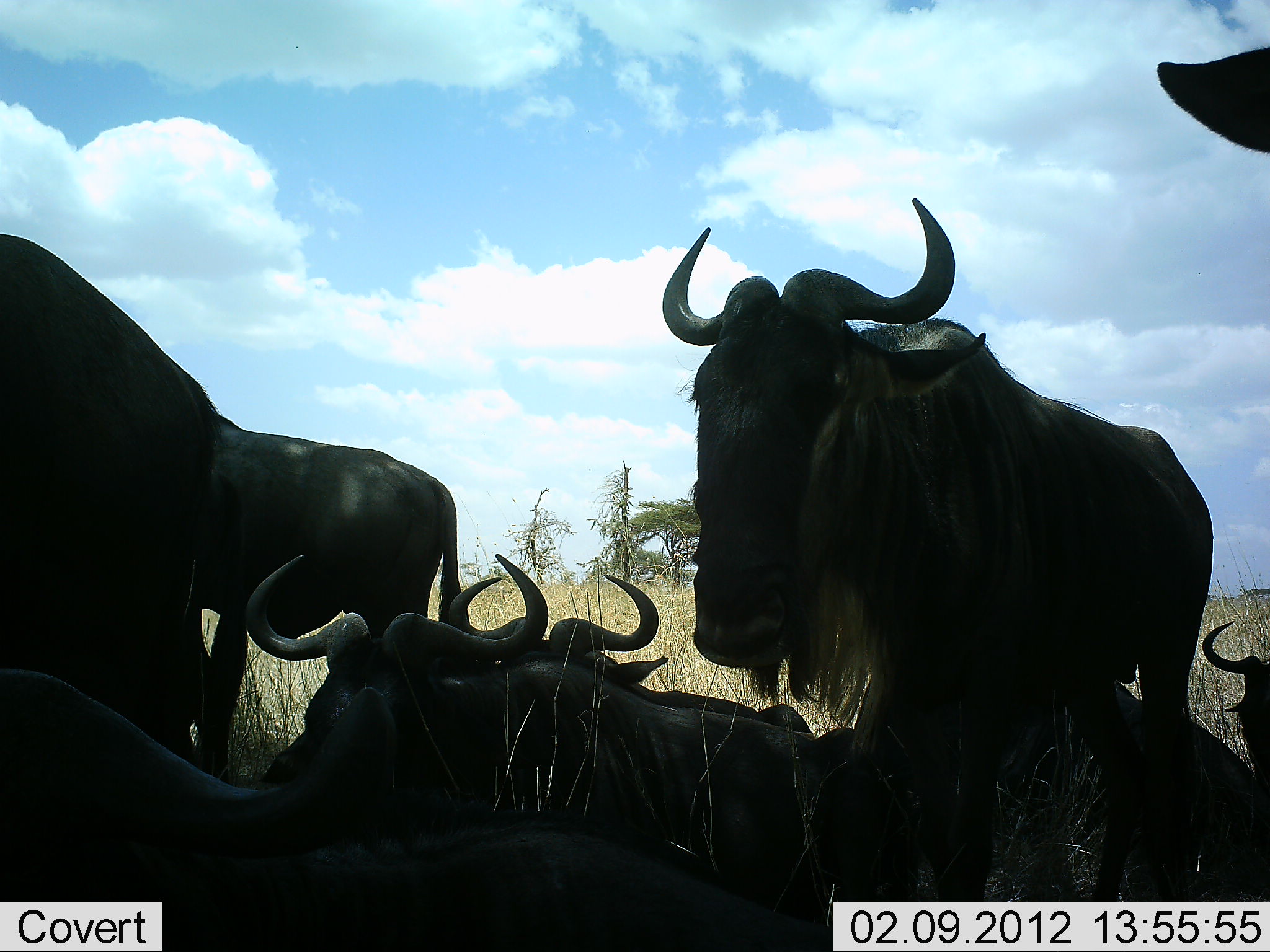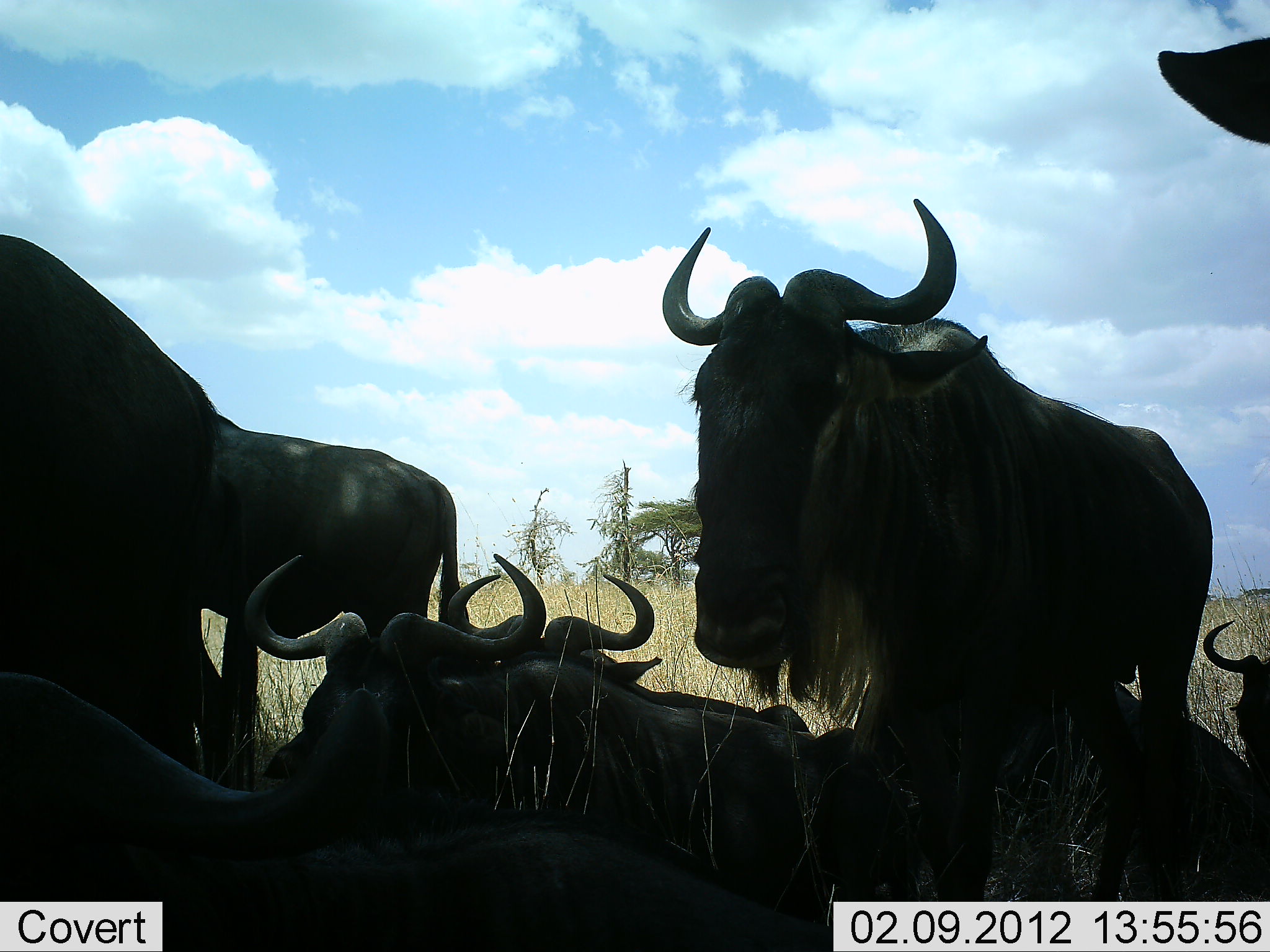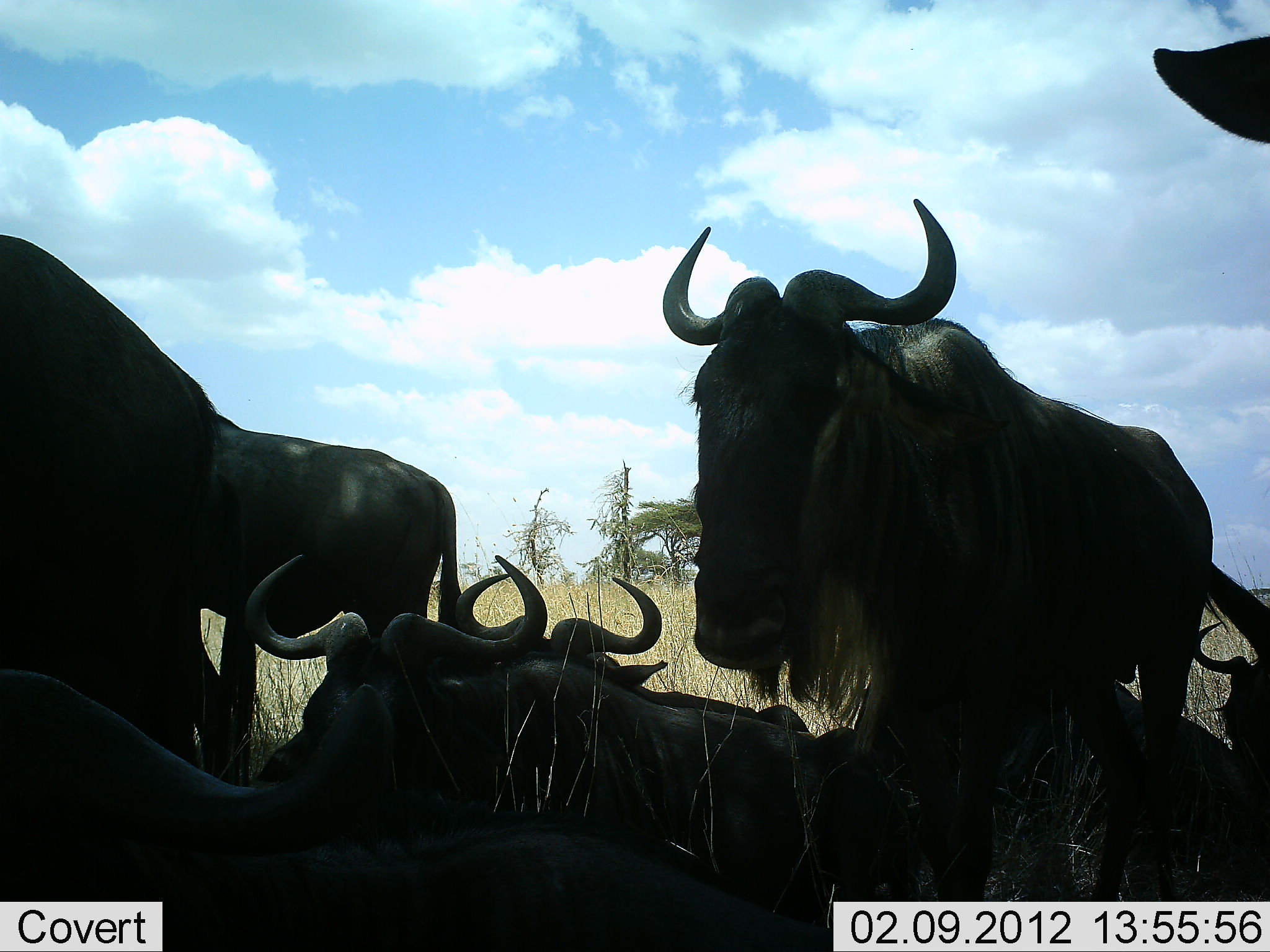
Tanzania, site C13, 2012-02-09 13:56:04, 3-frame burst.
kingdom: Animalia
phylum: Chordata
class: Mammalia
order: Artiodactyla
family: Bovidae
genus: Connochaetes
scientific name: Connochaetes taurinus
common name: blue wildebeest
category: wildebeest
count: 8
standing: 58%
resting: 95%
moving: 0%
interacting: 0%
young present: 0%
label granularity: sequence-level